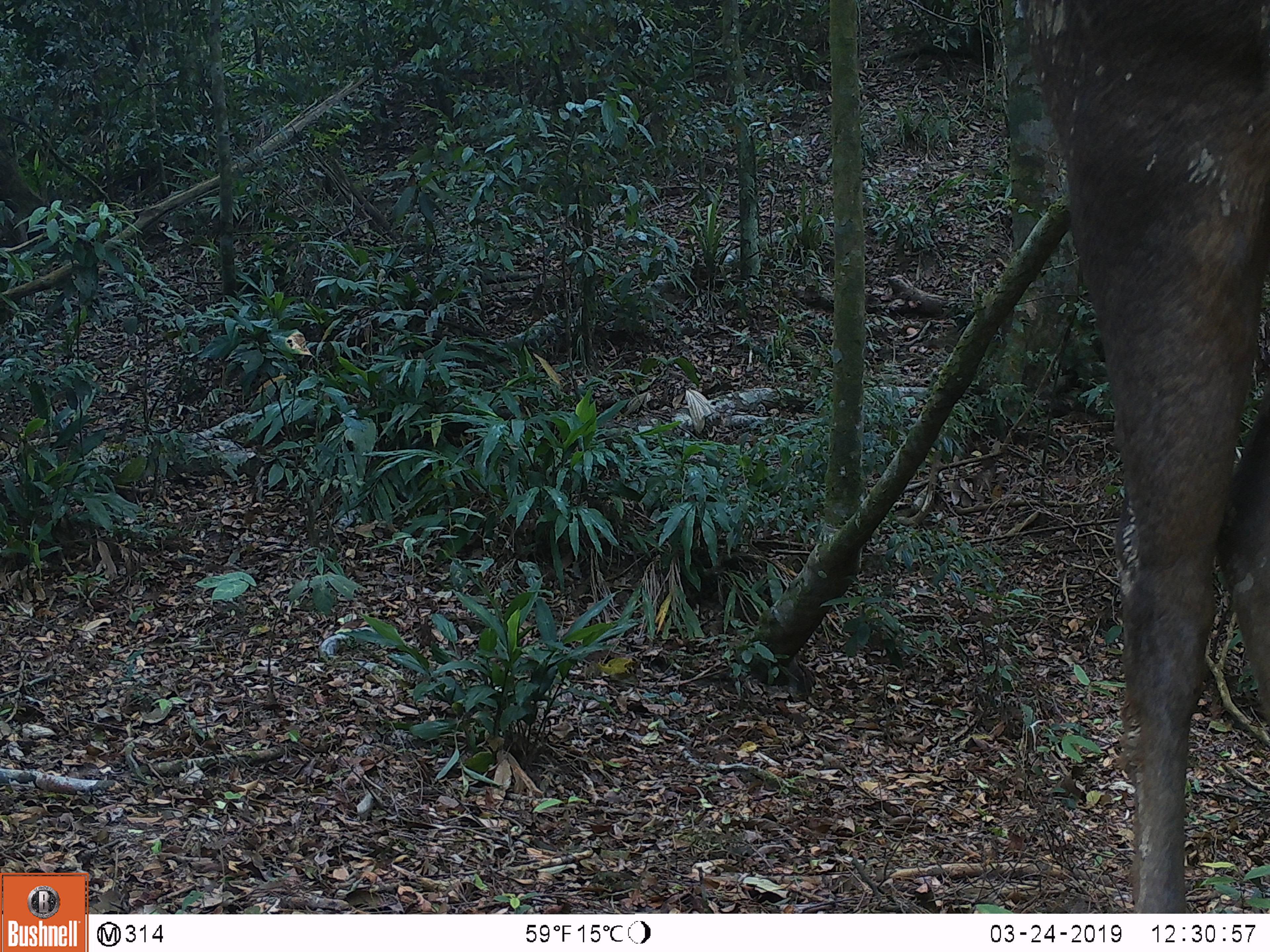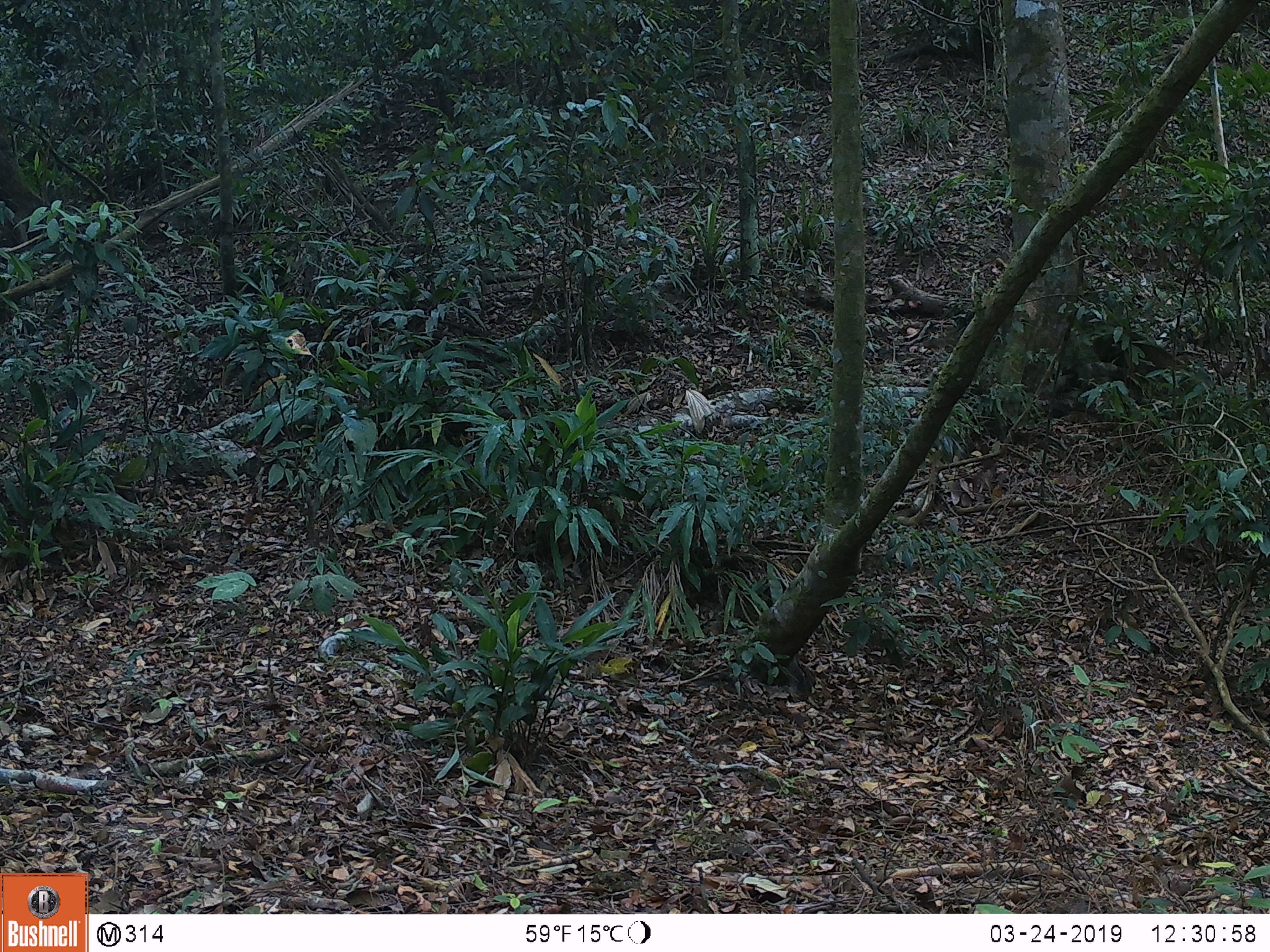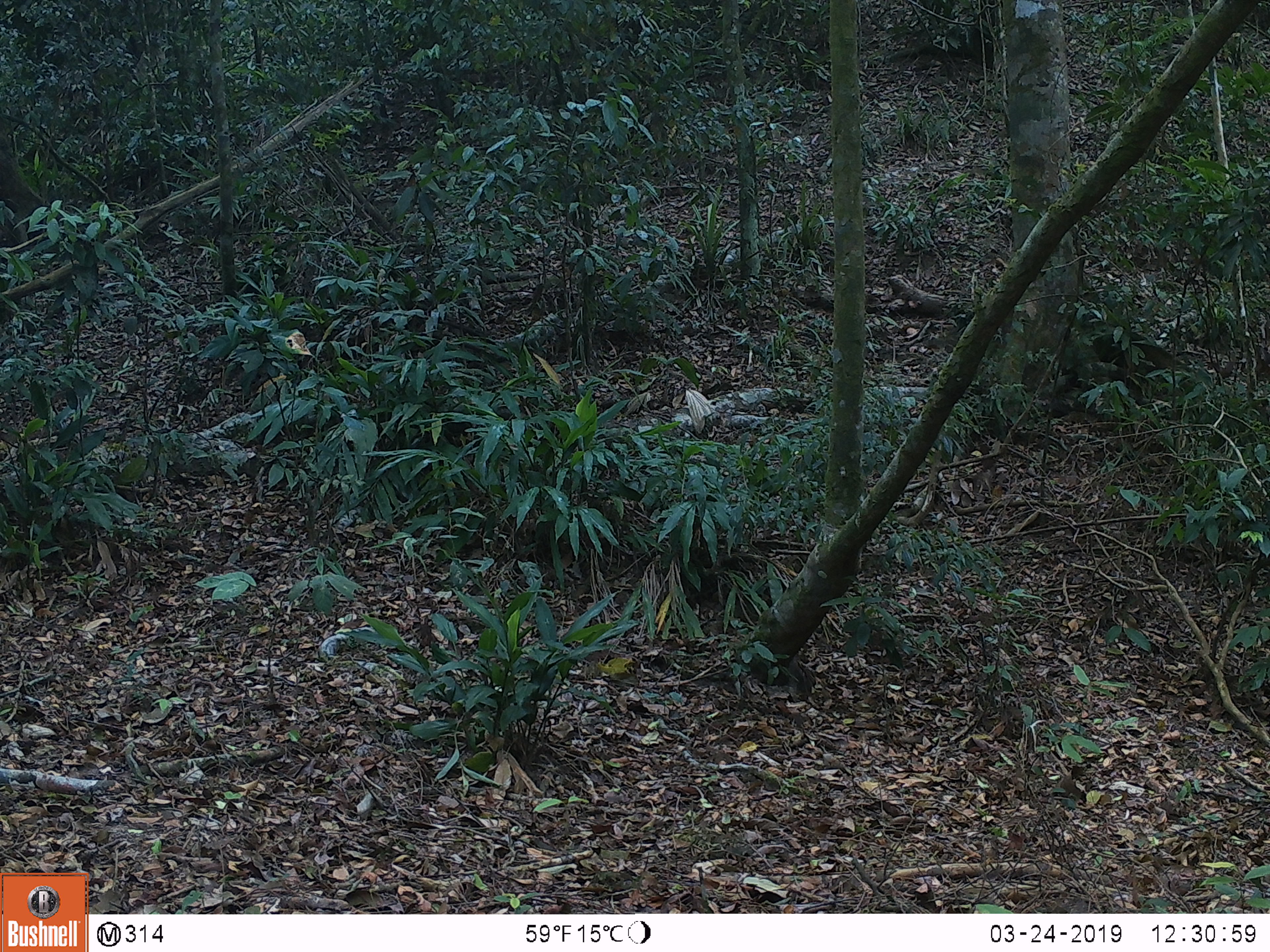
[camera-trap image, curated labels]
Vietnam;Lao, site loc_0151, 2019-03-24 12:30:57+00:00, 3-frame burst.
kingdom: Animalia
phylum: Chordata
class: Mammalia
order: Artiodactyla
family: Cervidae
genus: Rusa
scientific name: Rusa unicolor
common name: sambar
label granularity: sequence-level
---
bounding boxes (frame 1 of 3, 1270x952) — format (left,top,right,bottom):
sambar: (1015,0,1268,913)